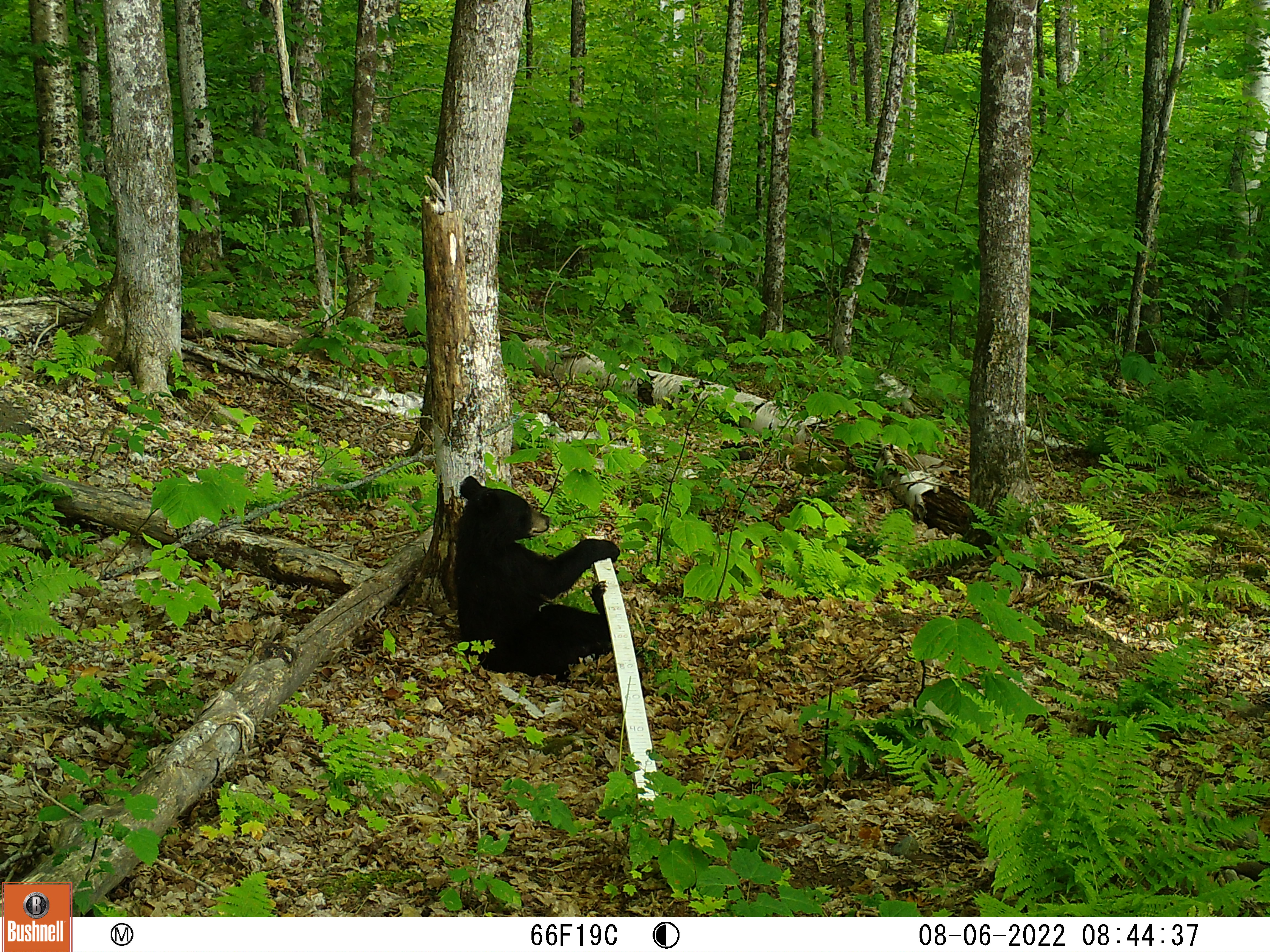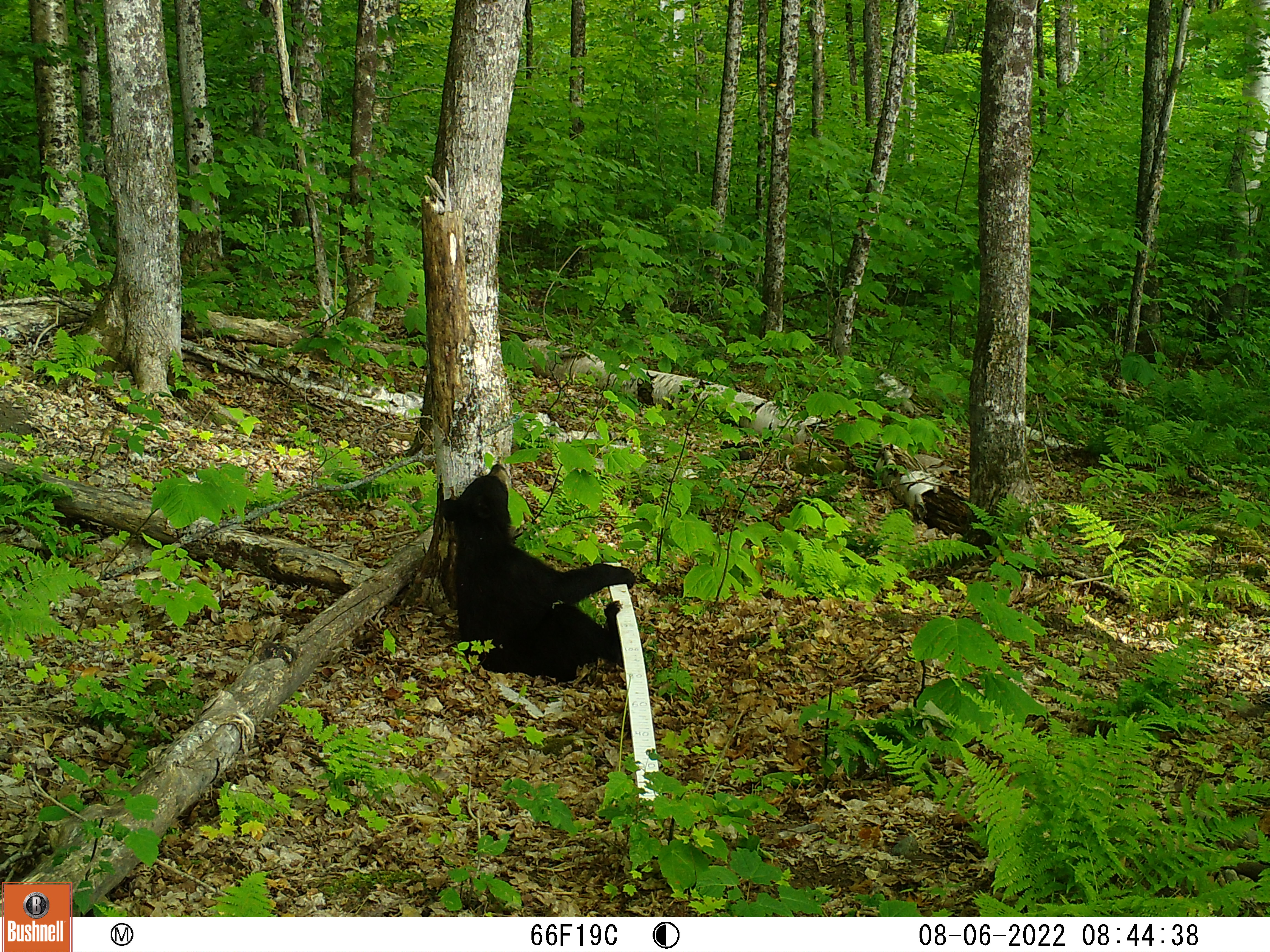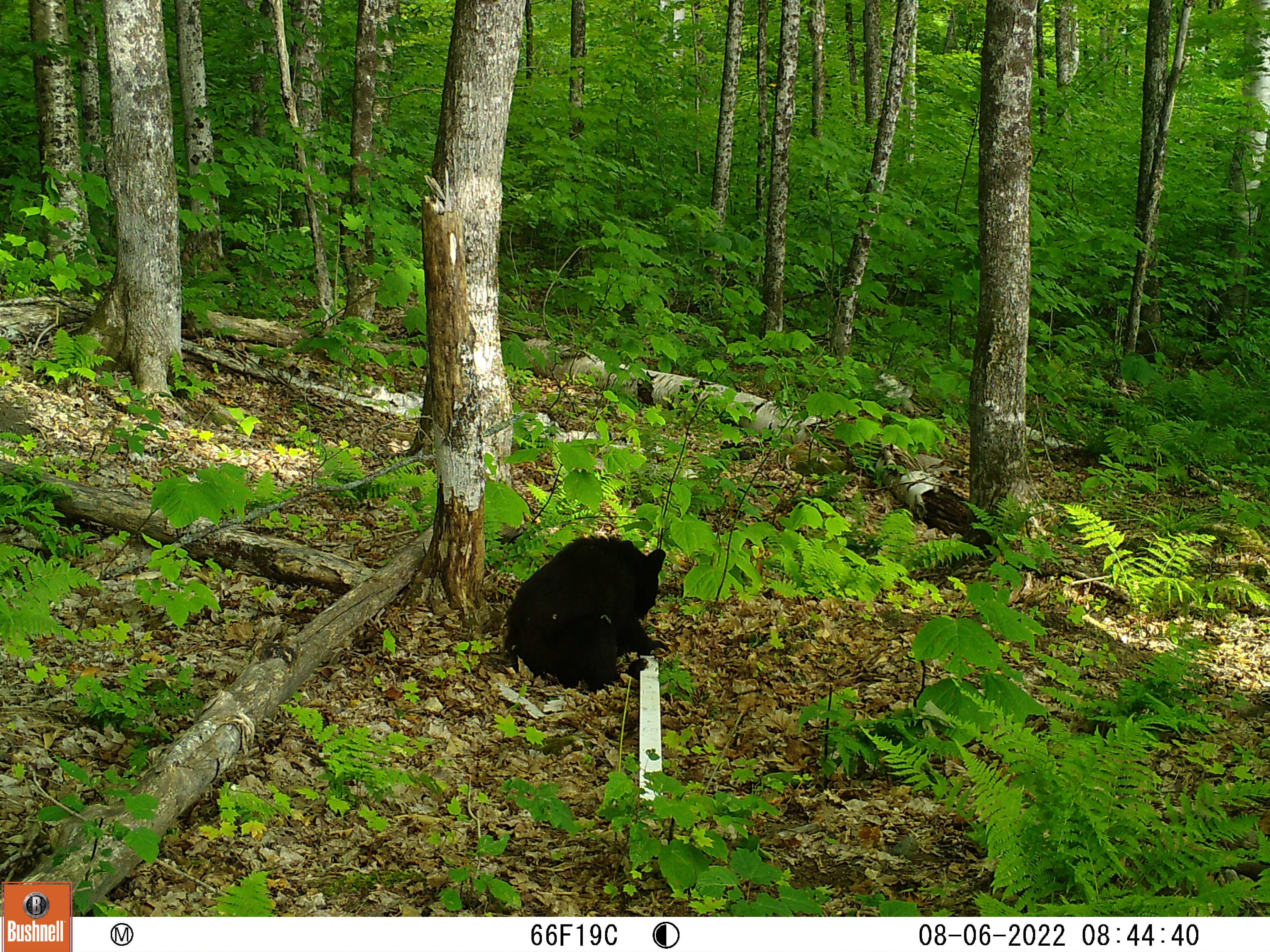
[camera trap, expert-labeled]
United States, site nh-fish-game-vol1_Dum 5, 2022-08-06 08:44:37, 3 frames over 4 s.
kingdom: Animalia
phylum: Chordata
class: Mammalia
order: Carnivora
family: Ursidae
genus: Ursus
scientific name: Ursus americanus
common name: black bear